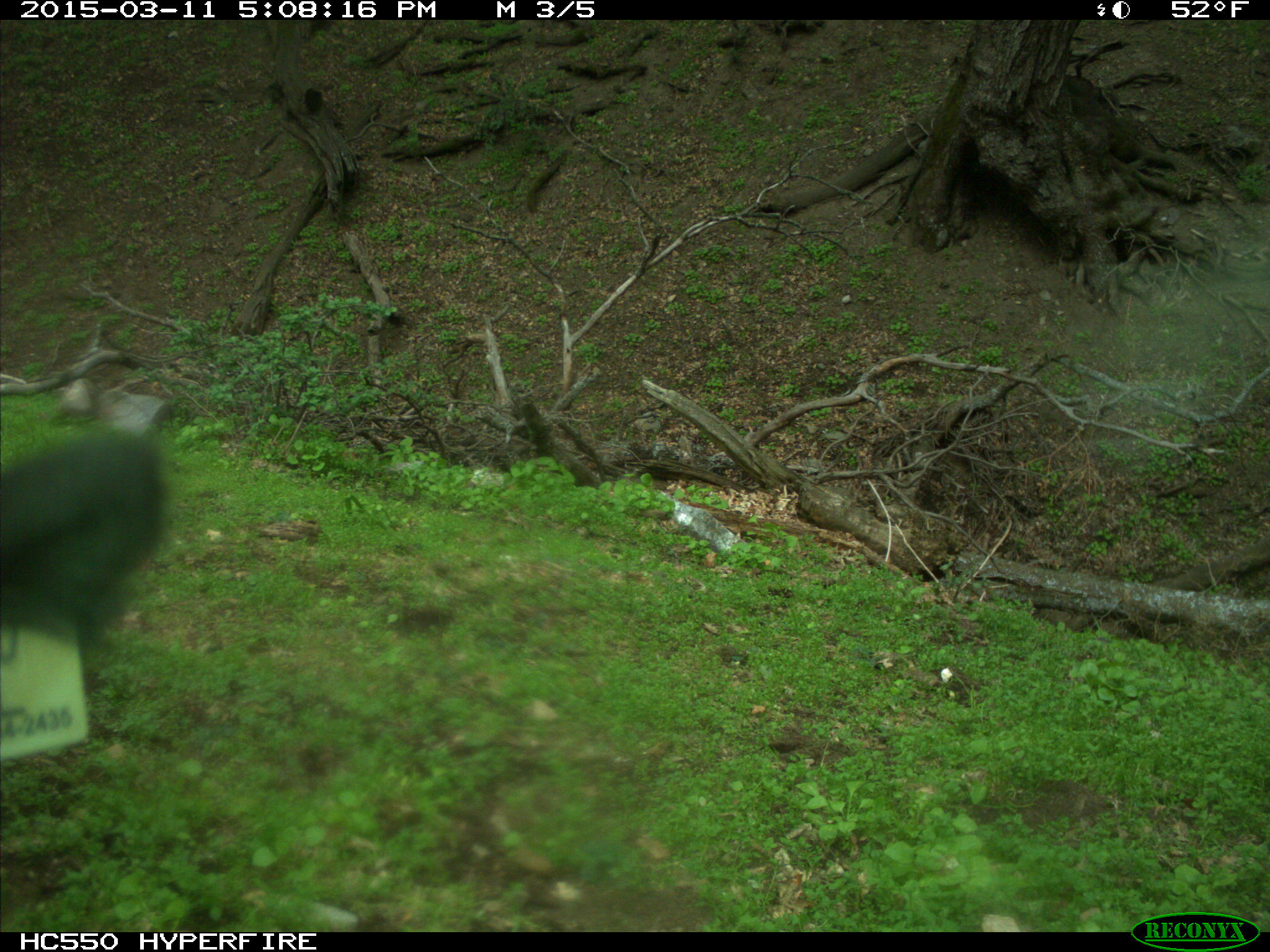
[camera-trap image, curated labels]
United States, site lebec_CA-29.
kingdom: Animalia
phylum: Chordata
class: Mammalia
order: Artiodactyla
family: Bovidae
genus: Bos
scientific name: Bos taurus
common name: domestic cow